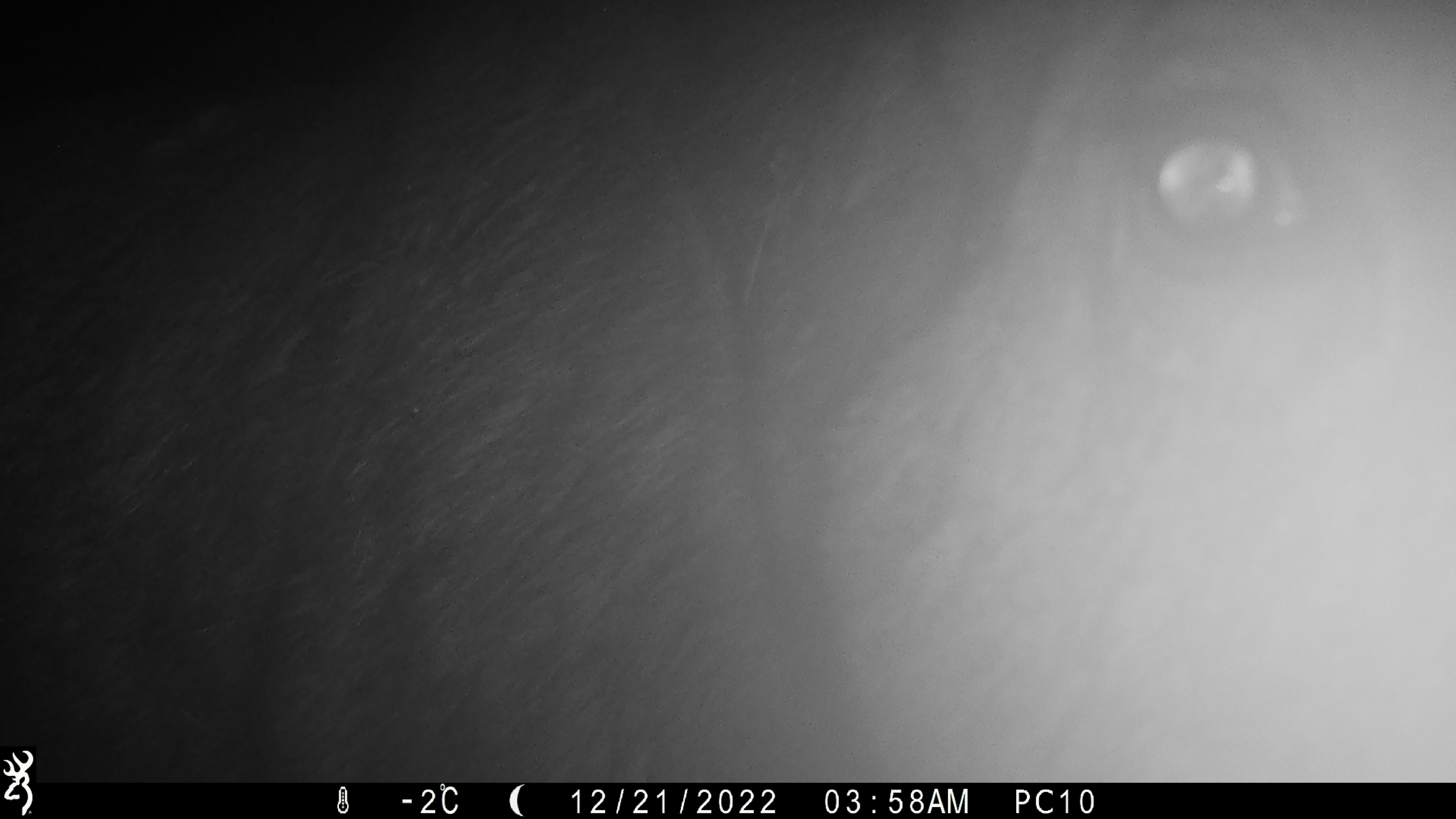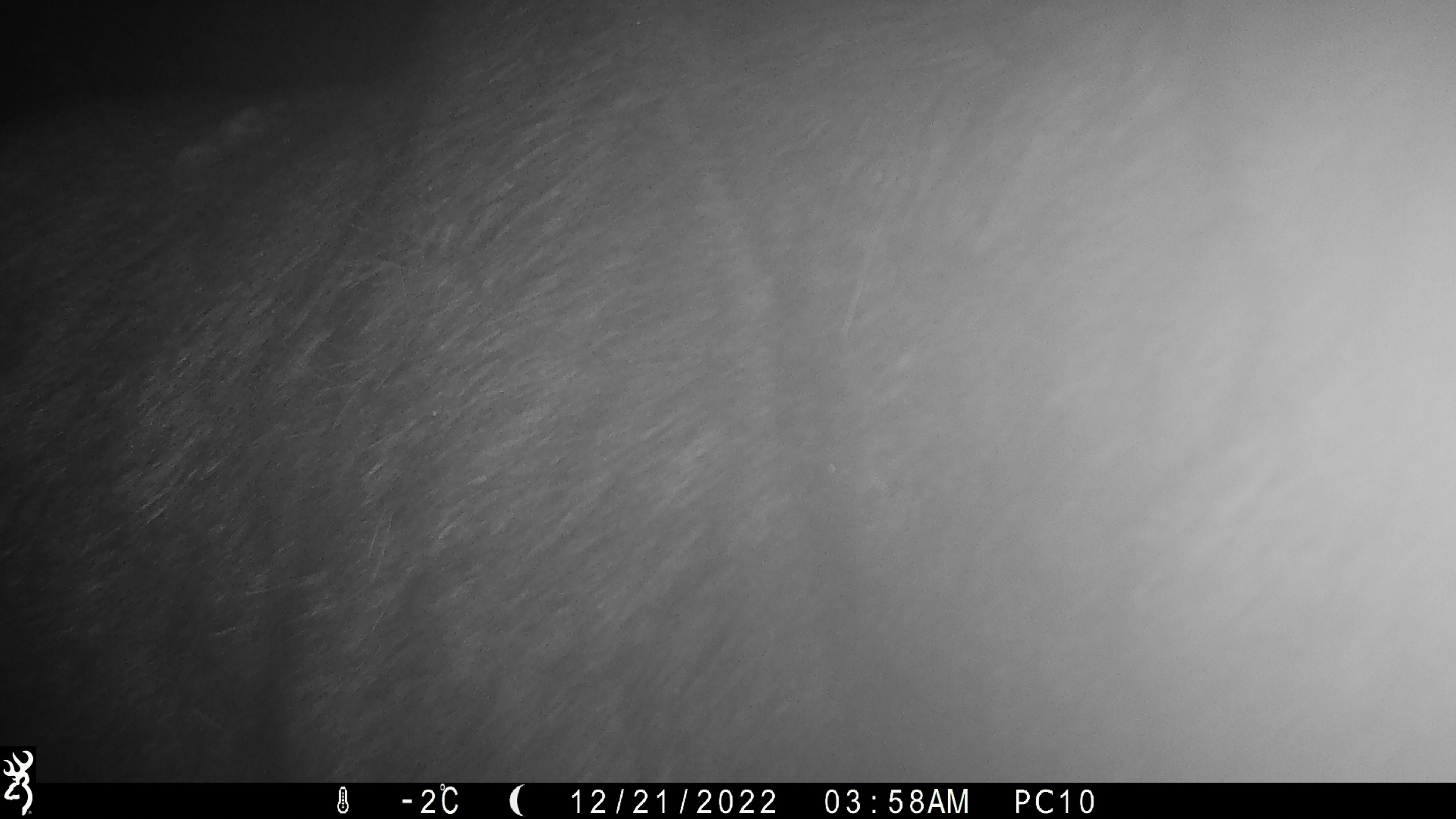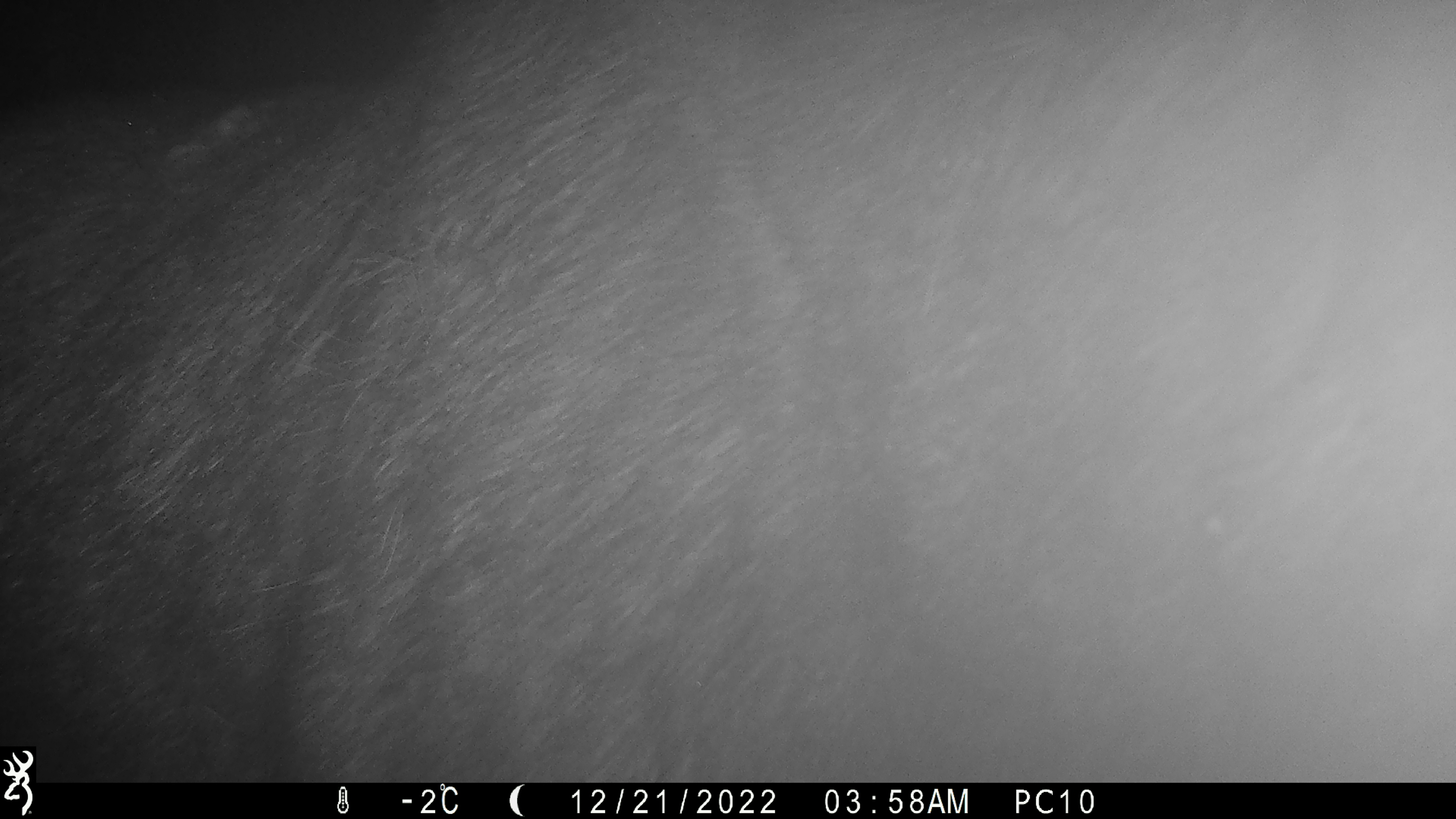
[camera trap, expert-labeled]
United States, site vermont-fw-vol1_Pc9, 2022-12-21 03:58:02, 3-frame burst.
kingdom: Animalia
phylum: Chordata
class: Mammalia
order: Artiodactyla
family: Cervidae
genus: Alces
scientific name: Alces alces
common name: moose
Moose (Alces alces).